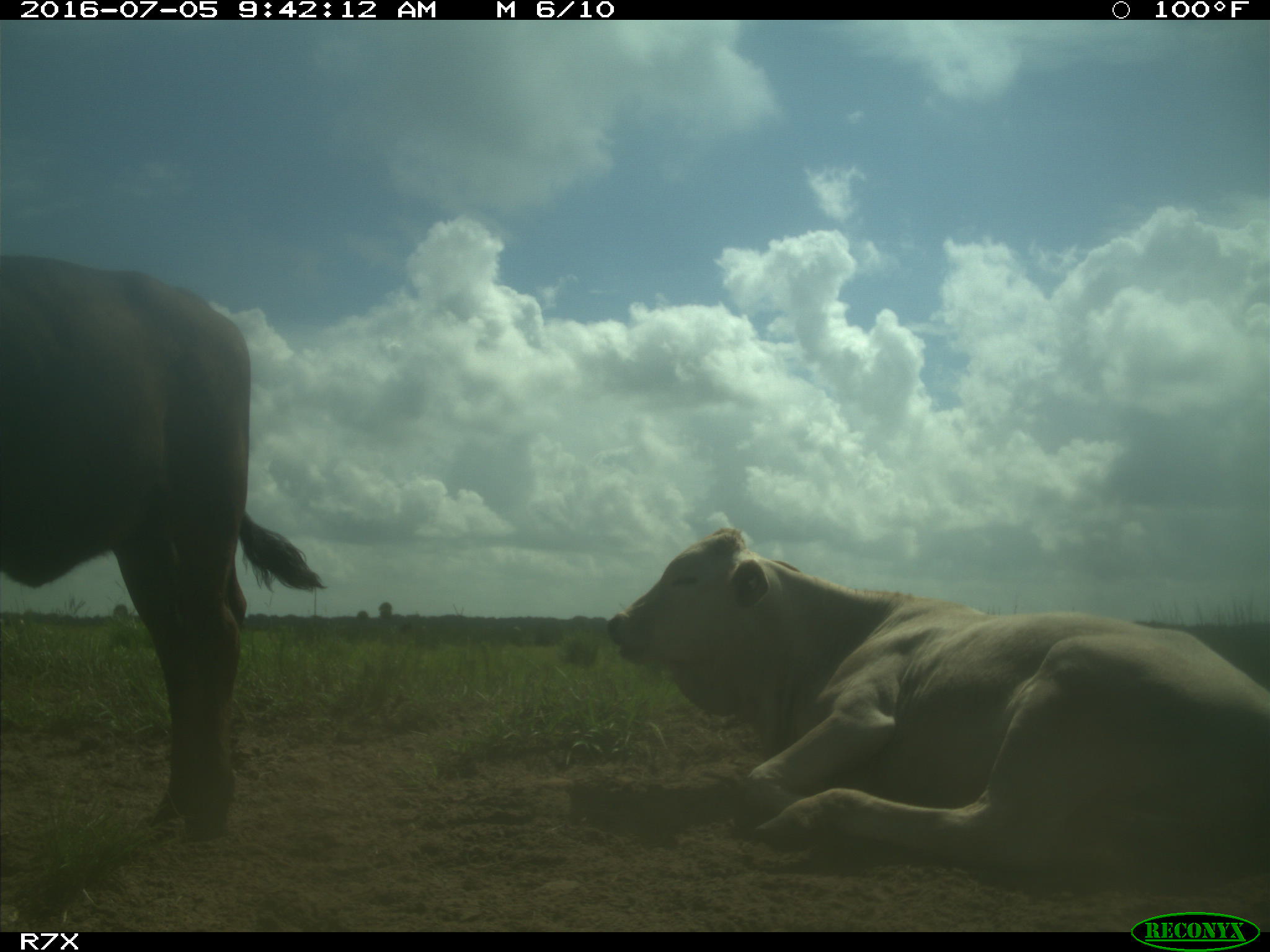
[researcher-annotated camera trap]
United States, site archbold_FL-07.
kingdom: Animalia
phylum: Chordata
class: Mammalia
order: Artiodactyla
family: Bovidae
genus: Bos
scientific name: Bos taurus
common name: domestic cow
Bos taurus (domestic cow).